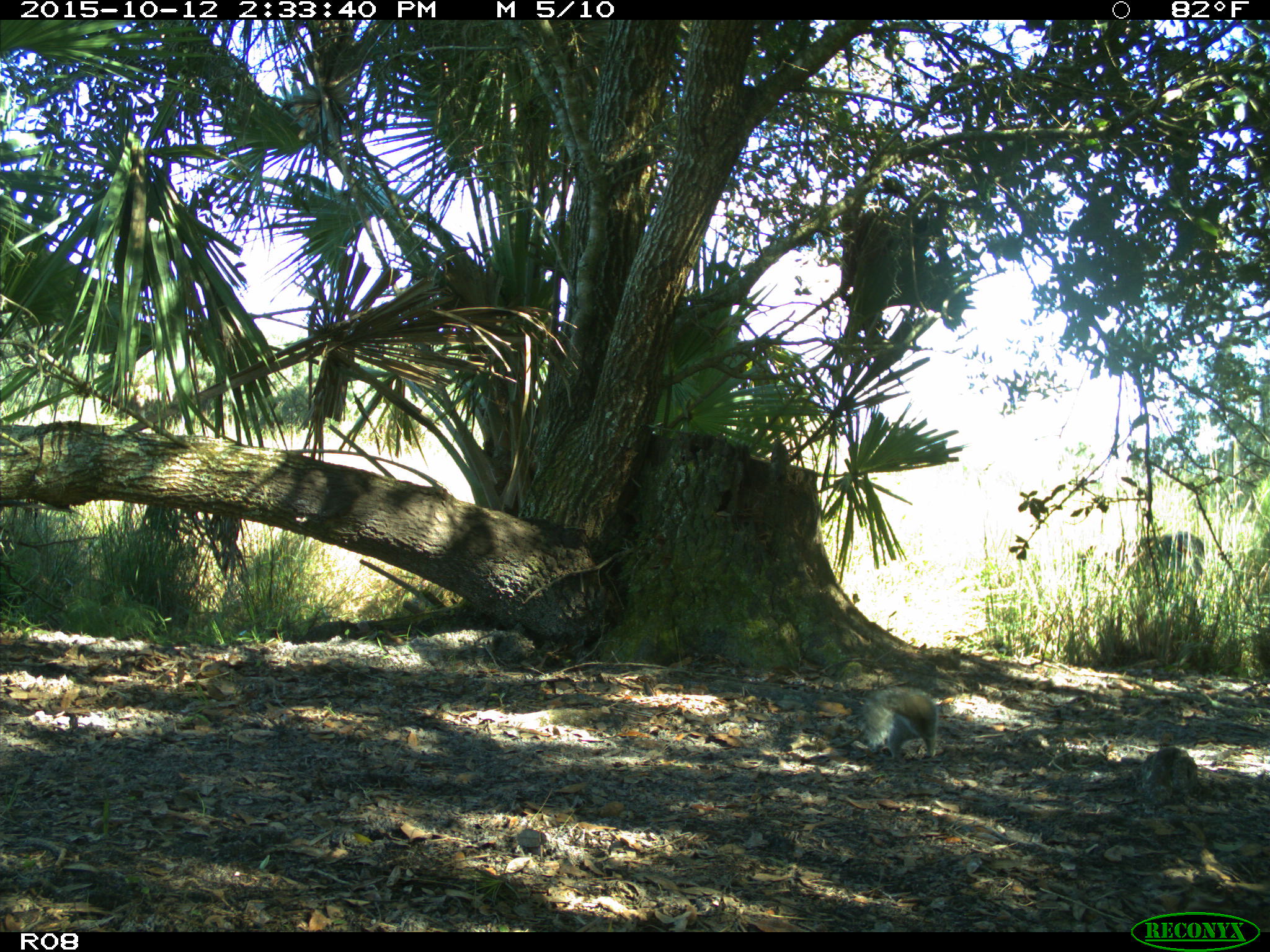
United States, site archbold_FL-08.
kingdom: Animalia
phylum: Chordata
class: Mammalia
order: Rodentia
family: Sciuridae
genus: Sciurus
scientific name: Sciurus carolinensis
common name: eastern gray squirrel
Sciurus carolinensis (eastern gray squirrel).